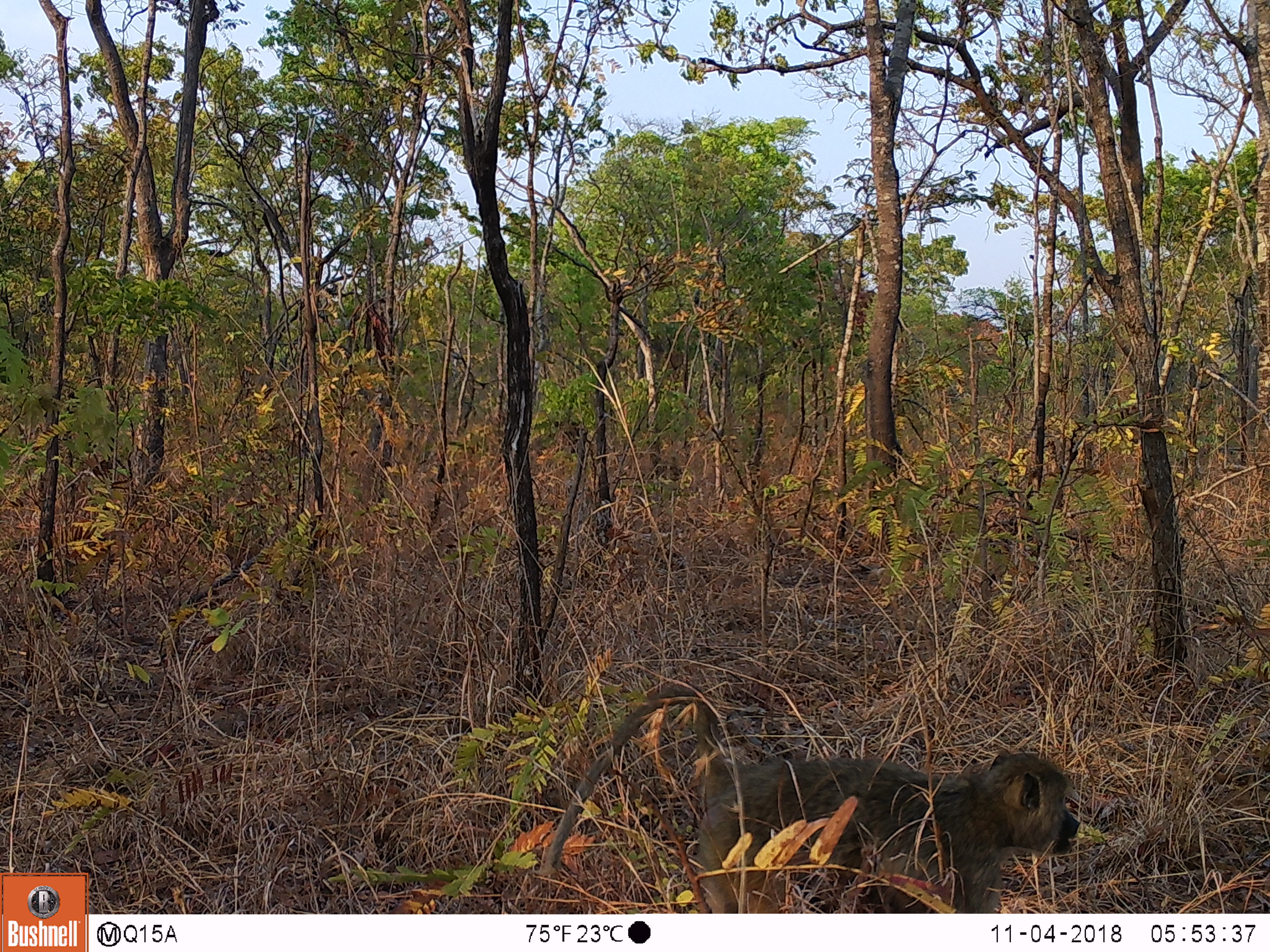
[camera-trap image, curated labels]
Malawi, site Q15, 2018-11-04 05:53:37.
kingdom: Animalia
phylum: Chordata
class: Mammalia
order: Primates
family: Cercopithecidae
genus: Papio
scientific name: Papio cynocephalus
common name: yellow baboon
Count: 1.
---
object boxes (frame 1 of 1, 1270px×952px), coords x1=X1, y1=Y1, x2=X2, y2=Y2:
yellow baboon: x1=534, y1=672, x2=1088, y2=910